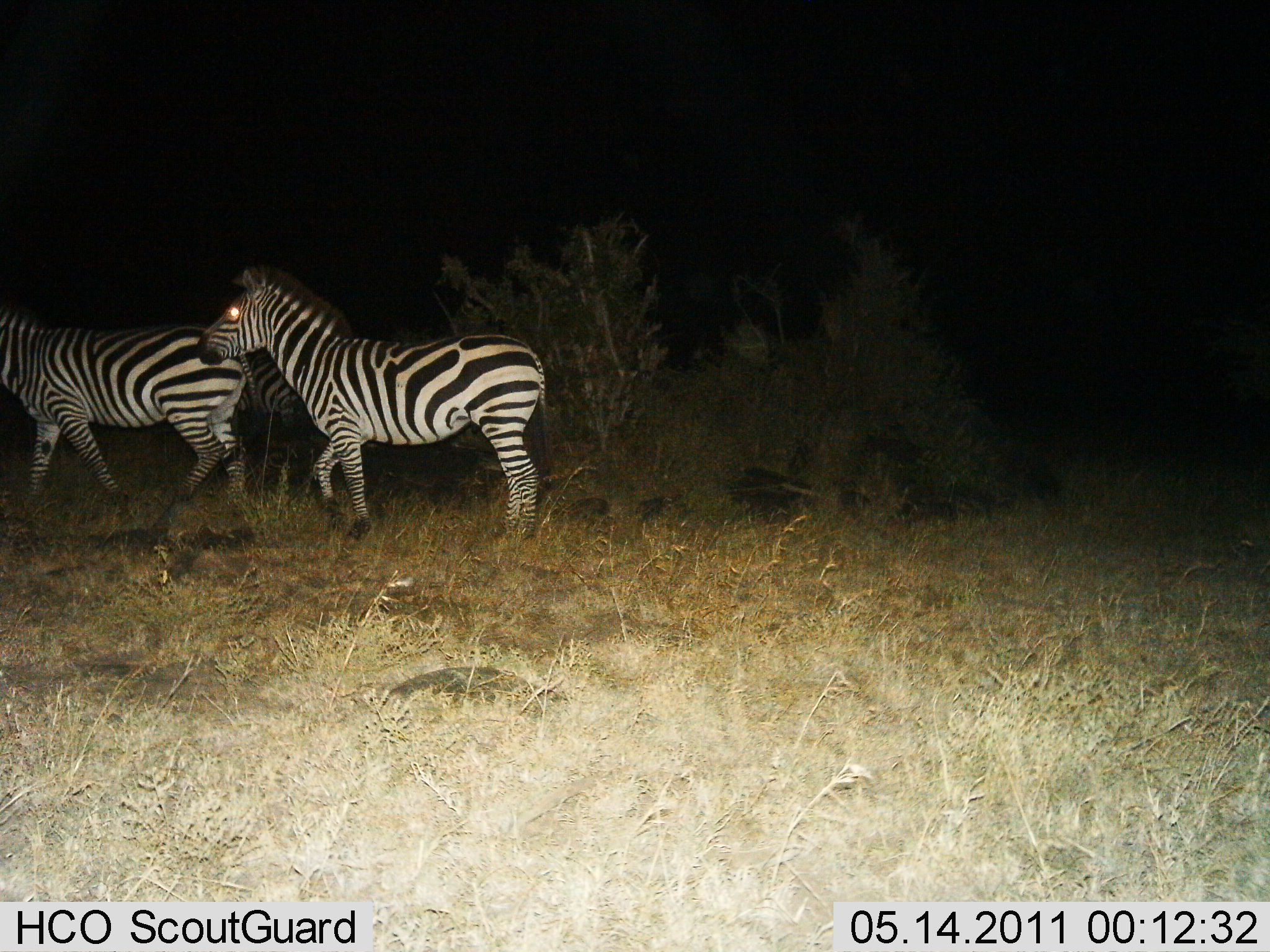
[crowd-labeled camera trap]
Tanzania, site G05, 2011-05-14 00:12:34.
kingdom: Animalia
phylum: Chordata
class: Mammalia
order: Perissodactyla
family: Equidae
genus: Equus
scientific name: Equus quagga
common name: plains zebra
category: zebra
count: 2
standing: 18%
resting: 0%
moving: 91%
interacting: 0%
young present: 0%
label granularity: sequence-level